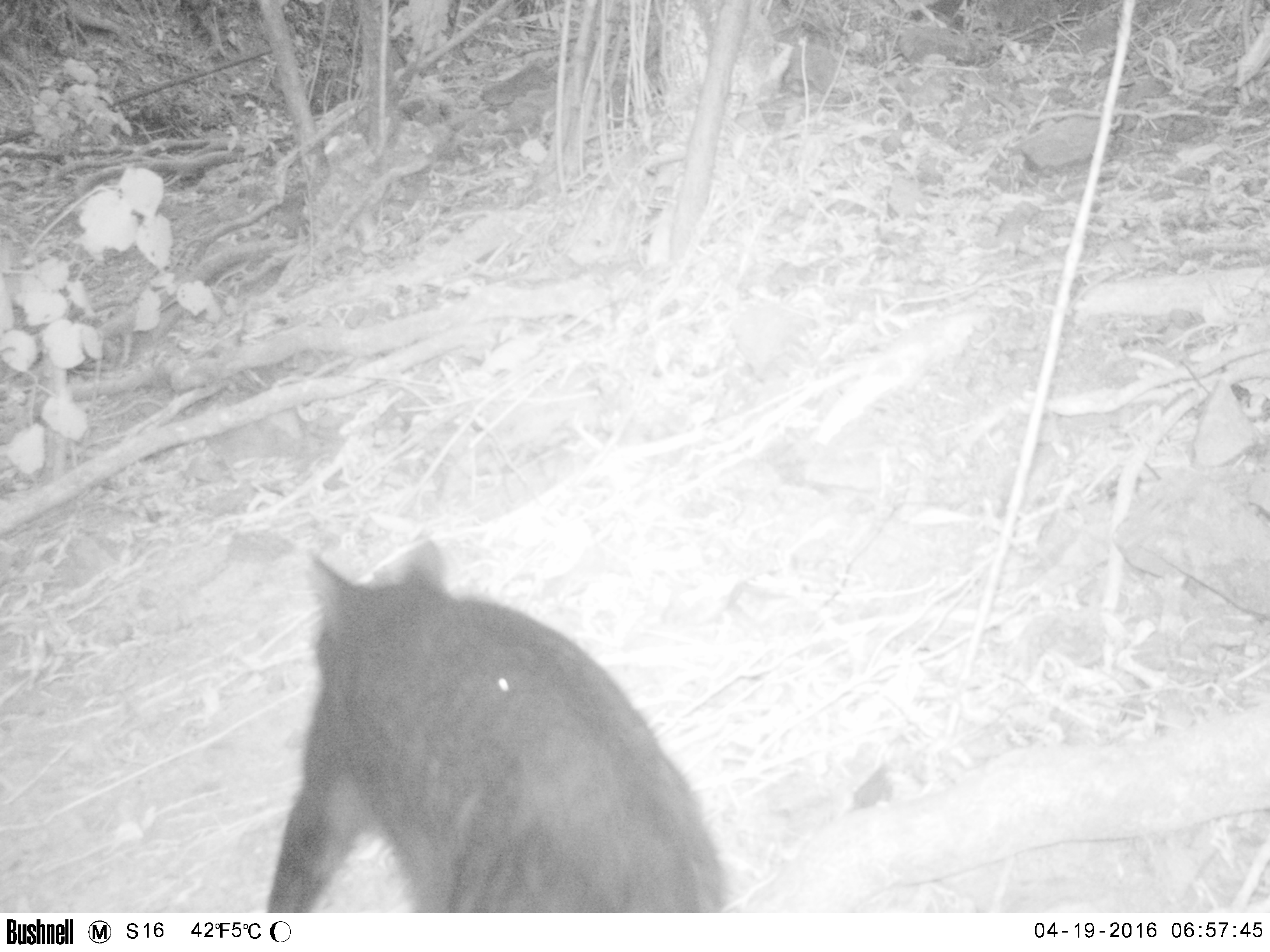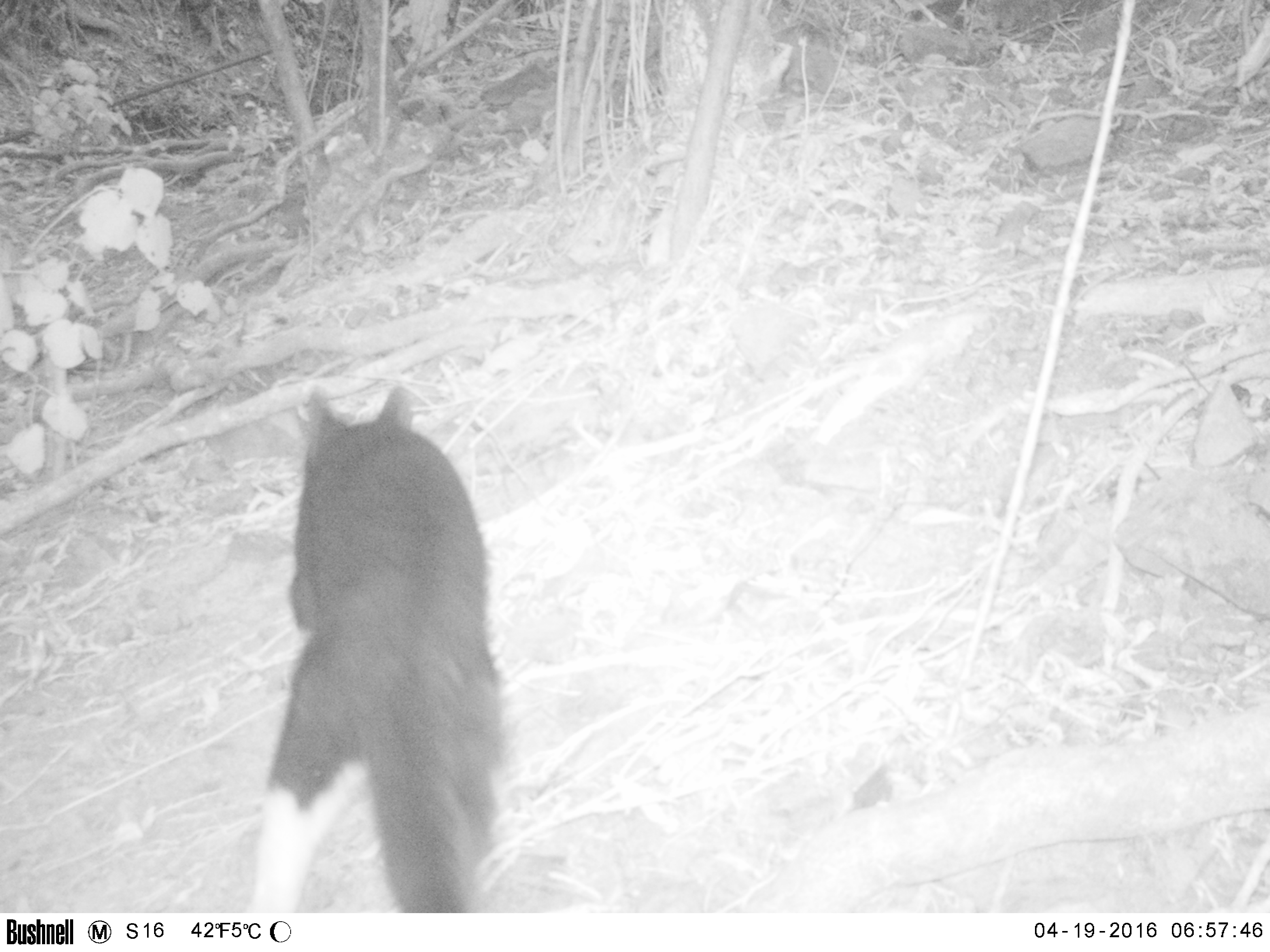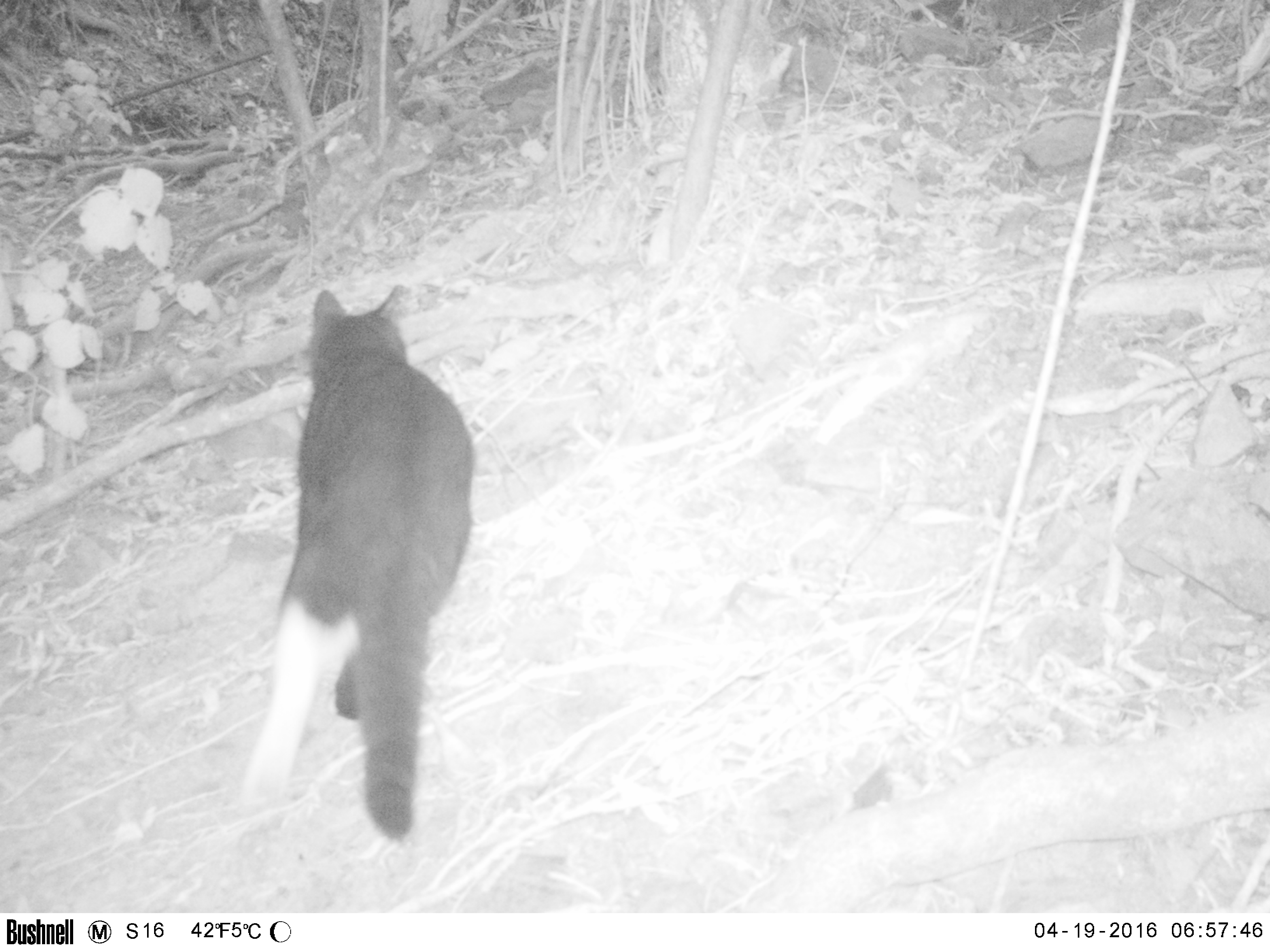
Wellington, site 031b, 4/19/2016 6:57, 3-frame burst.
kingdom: Animalia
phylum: Chordata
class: Mammalia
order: Carnivora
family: Felidae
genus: Felis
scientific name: Felis catus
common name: cat